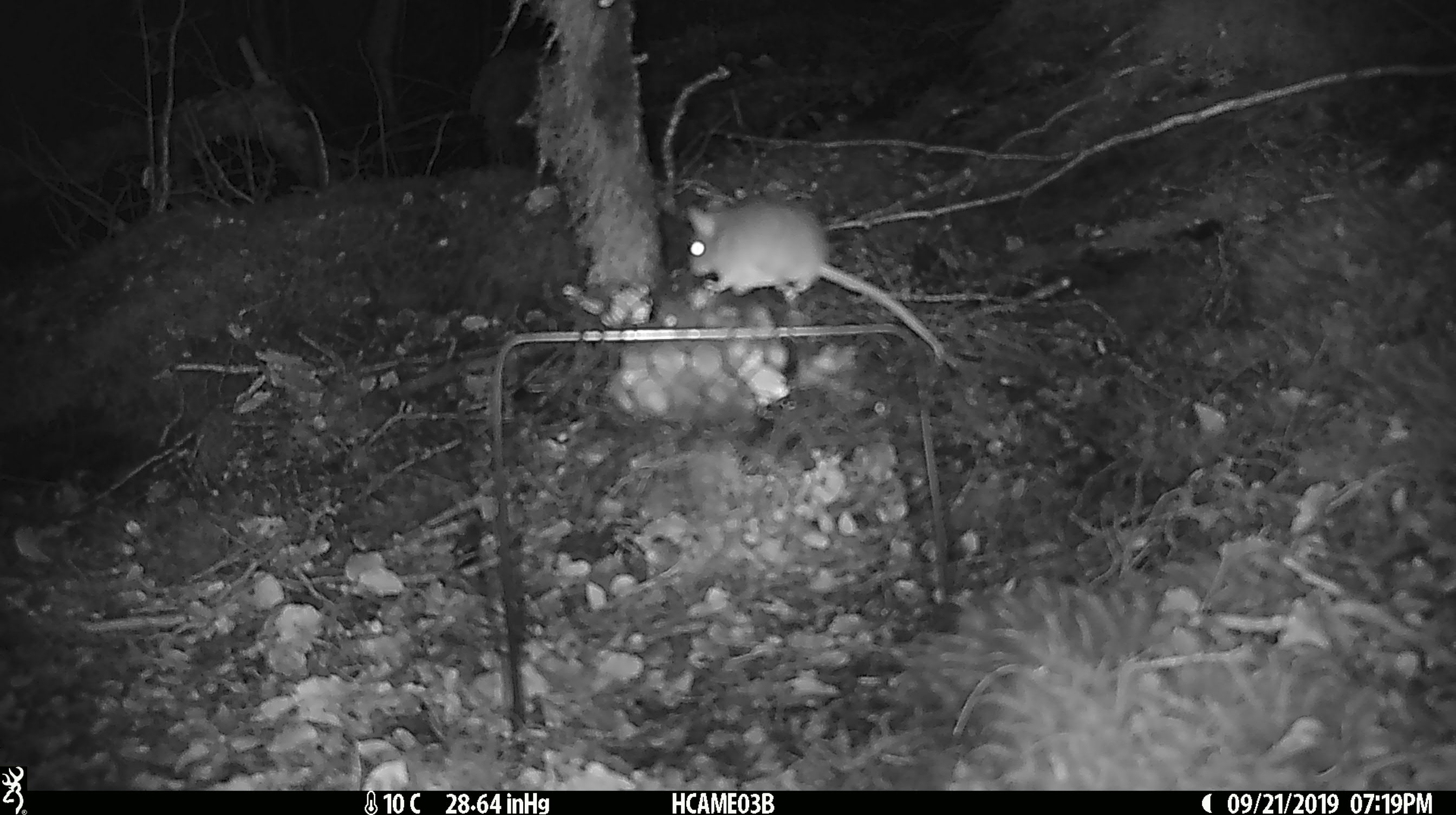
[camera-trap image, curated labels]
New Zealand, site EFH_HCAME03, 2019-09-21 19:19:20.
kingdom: Animalia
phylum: Chordata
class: Mammalia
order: Rodentia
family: Muridae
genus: Mus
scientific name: Mus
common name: mouse